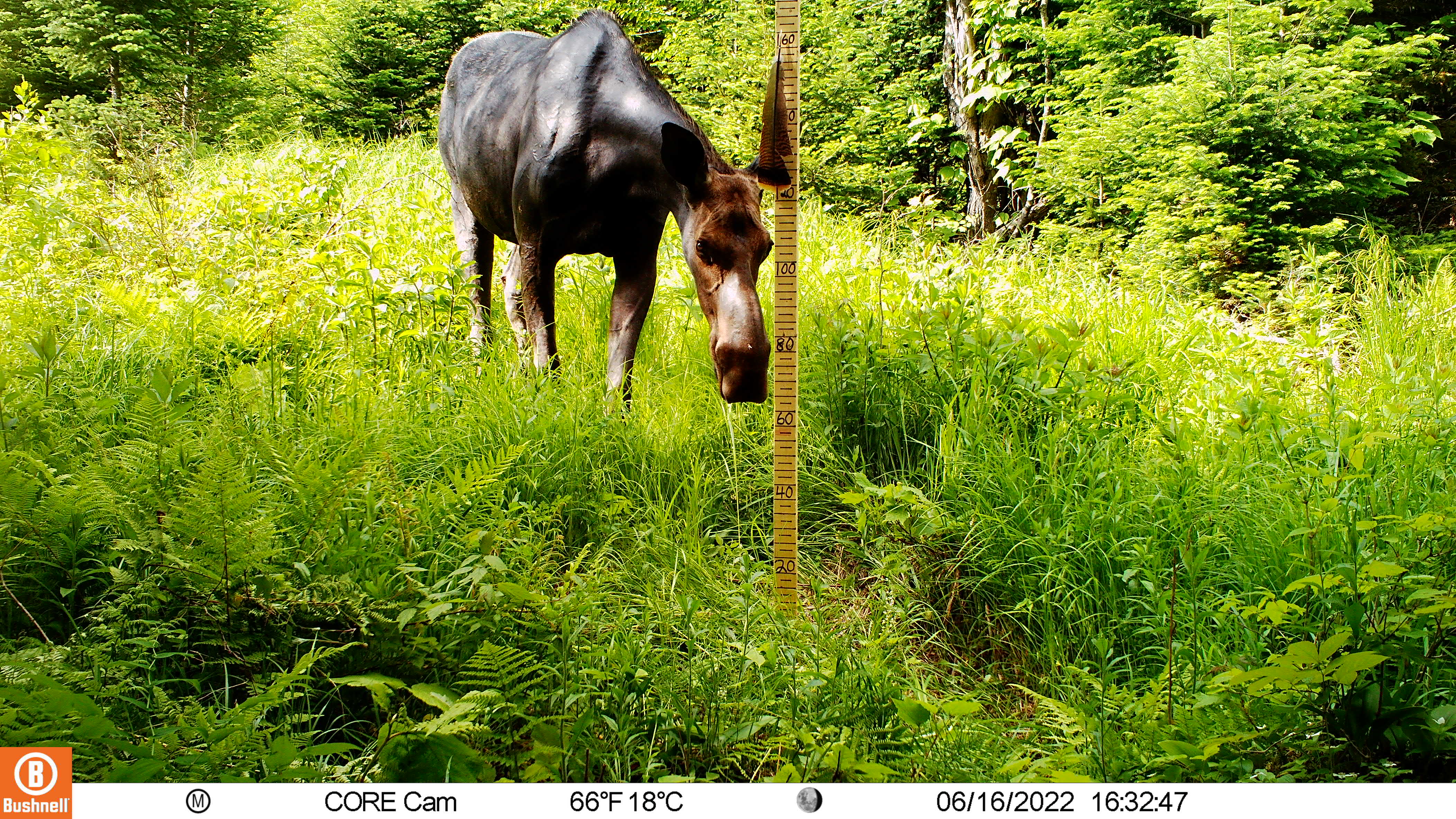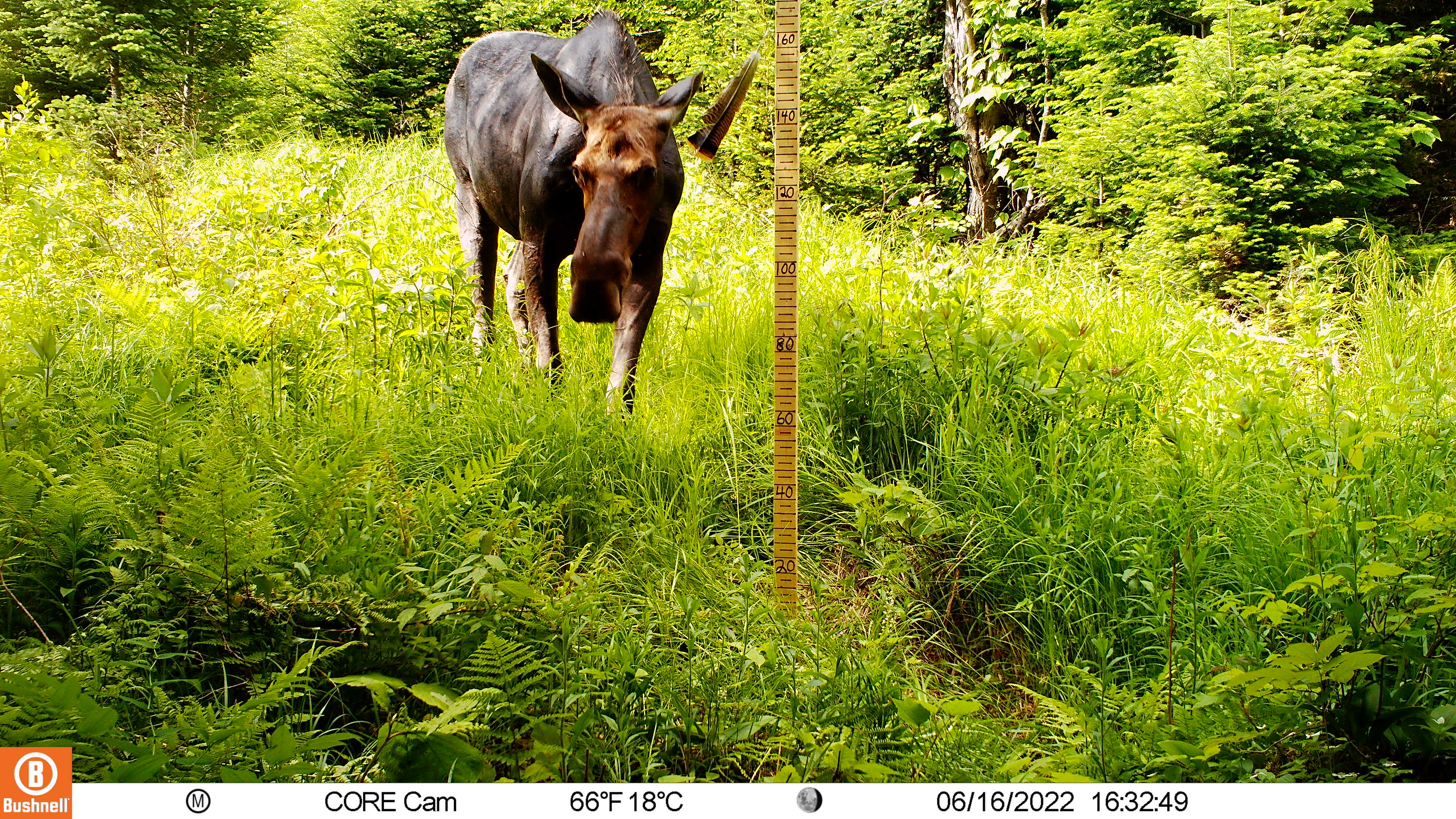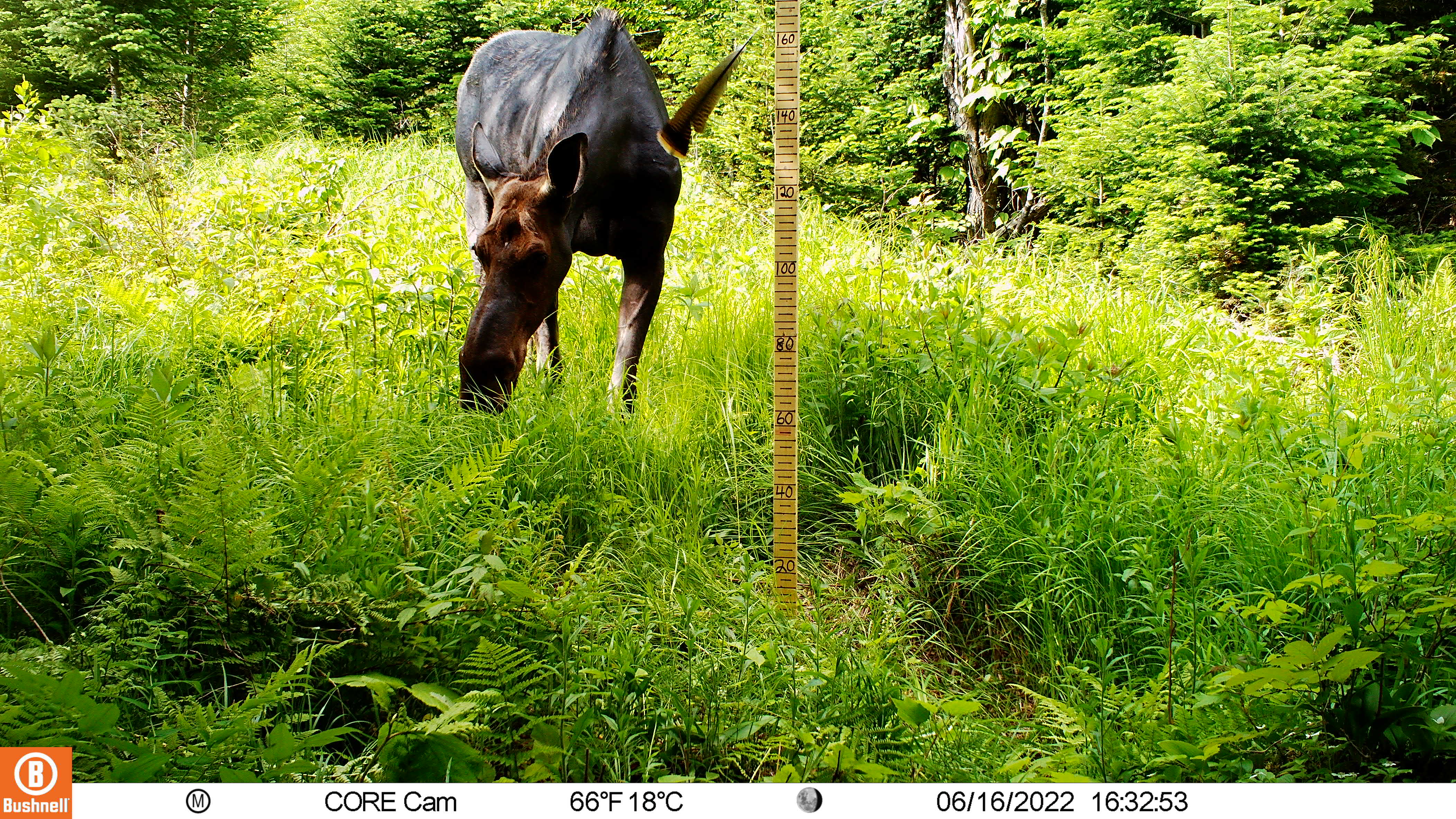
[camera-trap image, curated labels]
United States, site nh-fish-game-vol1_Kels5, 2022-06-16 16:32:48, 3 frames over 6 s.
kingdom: Animalia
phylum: Chordata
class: Mammalia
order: Artiodactyla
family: Cervidae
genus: Alces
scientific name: Alces alces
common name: moose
Moose (Alces alces).